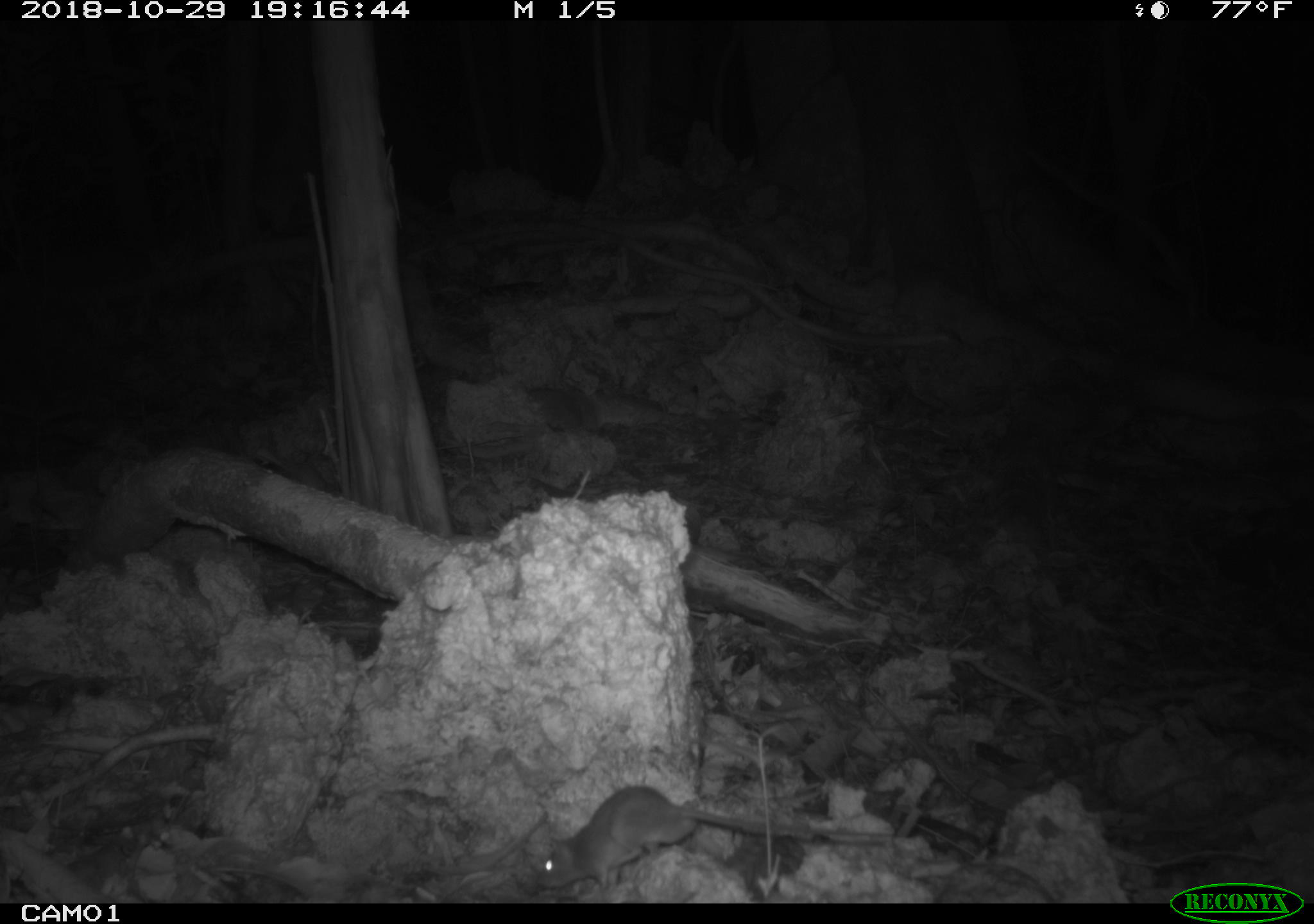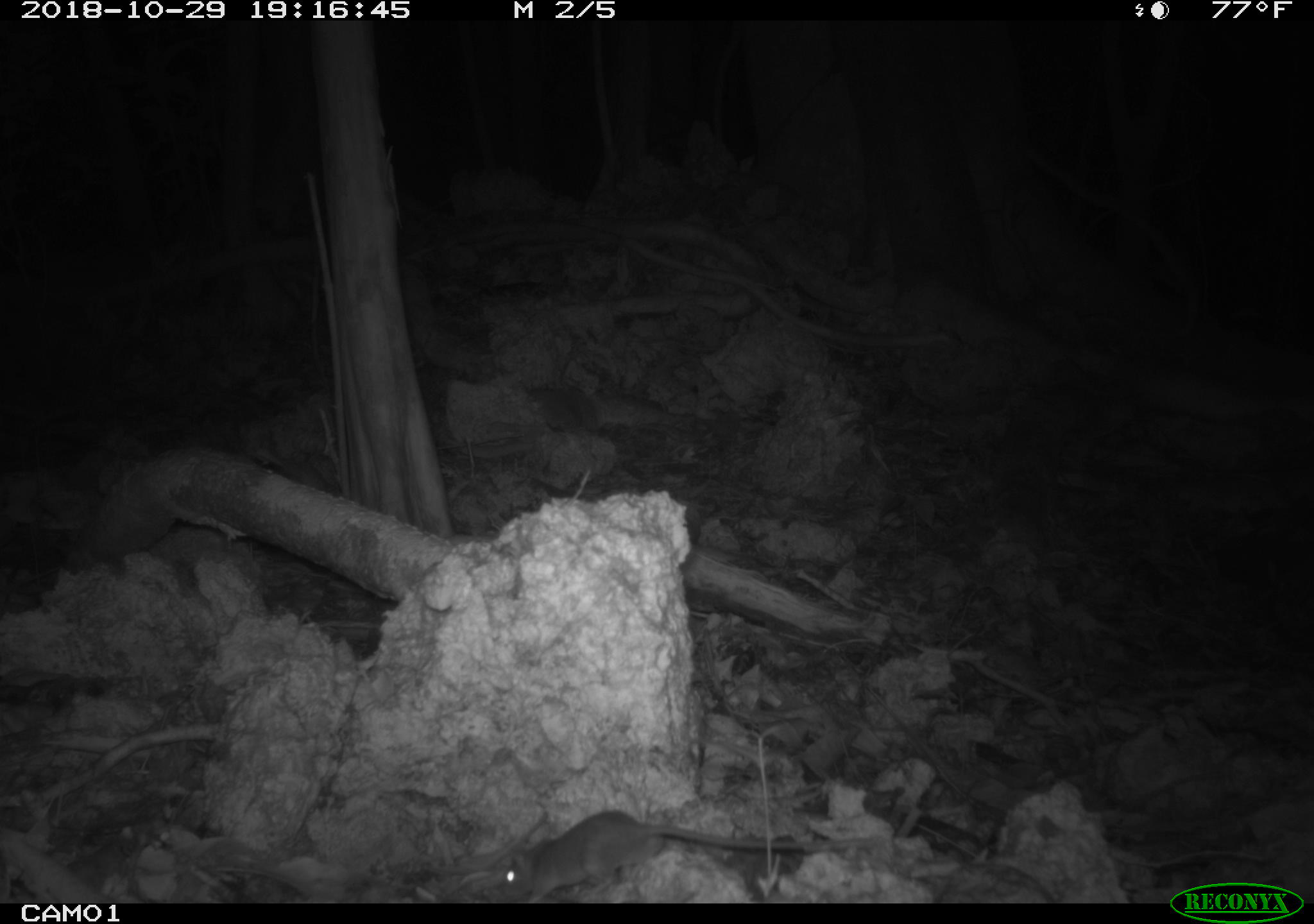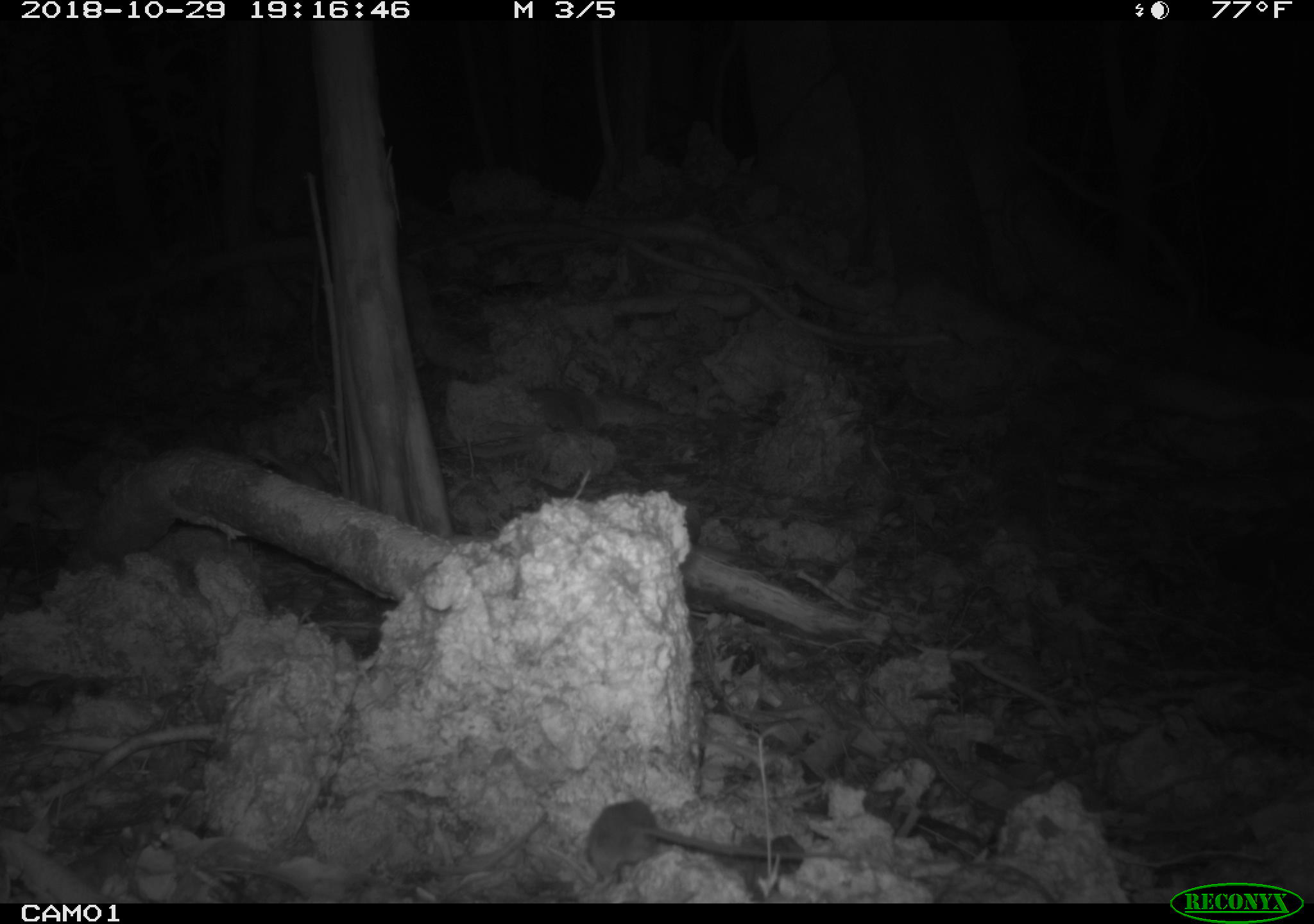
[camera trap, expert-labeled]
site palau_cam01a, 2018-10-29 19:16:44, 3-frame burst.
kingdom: Animalia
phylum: Chordata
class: Mammalia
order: Rodentia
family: Muridae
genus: Rattus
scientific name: Rattus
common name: rat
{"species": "rat (Rattus)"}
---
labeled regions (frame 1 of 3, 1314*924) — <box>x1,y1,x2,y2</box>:
rat: <box>517,769,916,896</box>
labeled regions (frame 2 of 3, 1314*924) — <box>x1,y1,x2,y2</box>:
rat: <box>488,810,827,903</box>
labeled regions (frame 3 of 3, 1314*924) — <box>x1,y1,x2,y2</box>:
rat: <box>576,797,803,891</box>